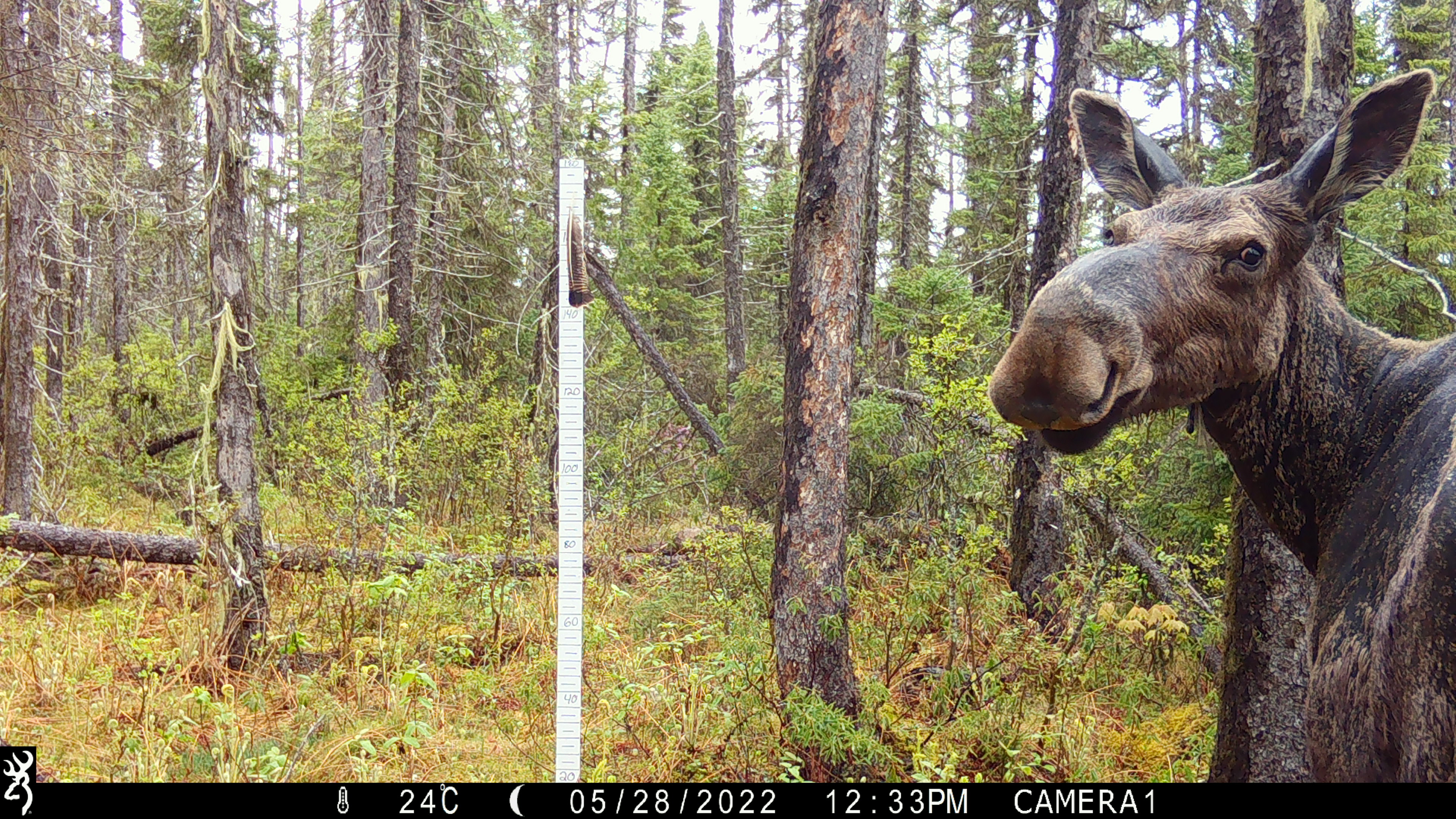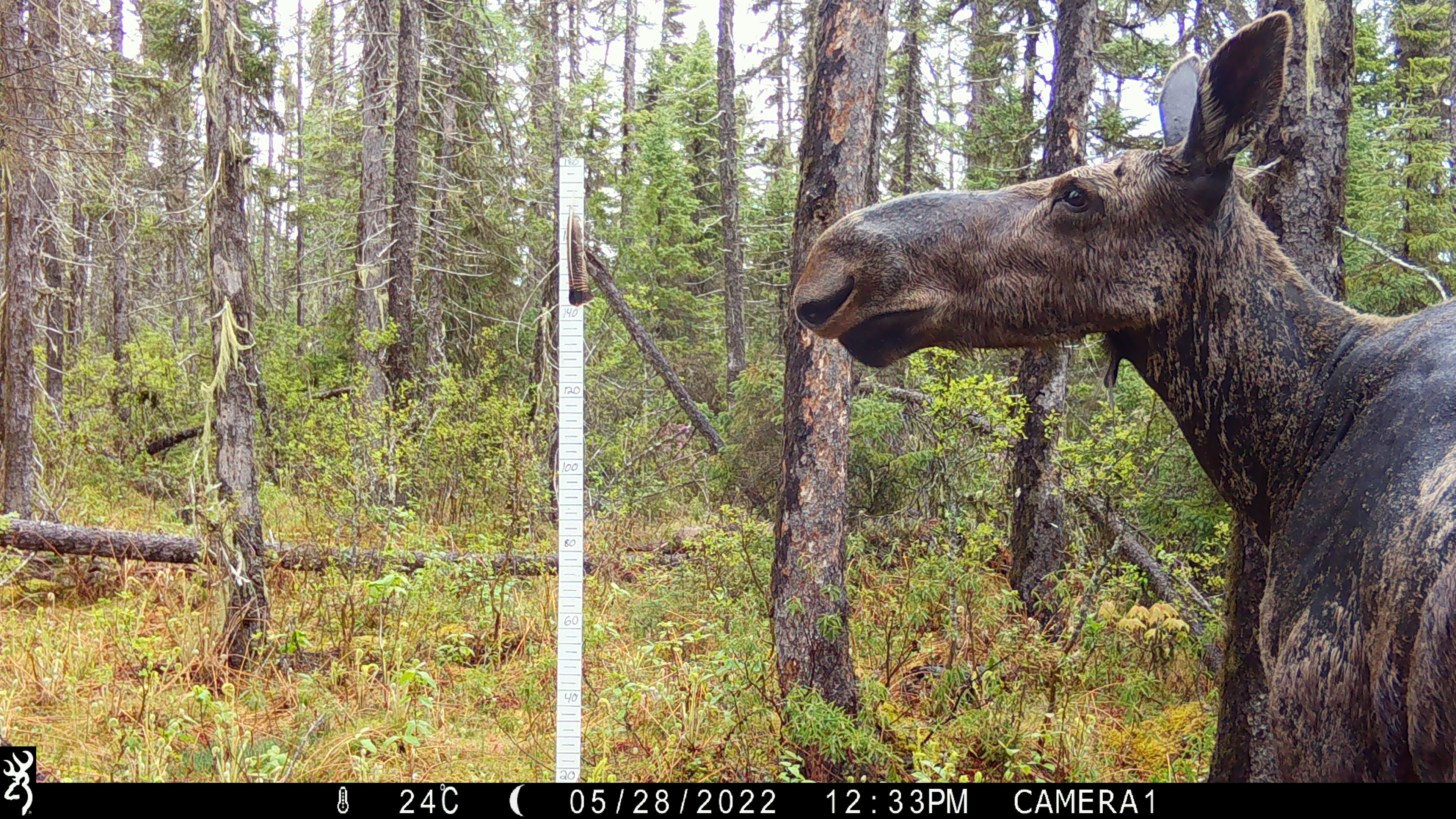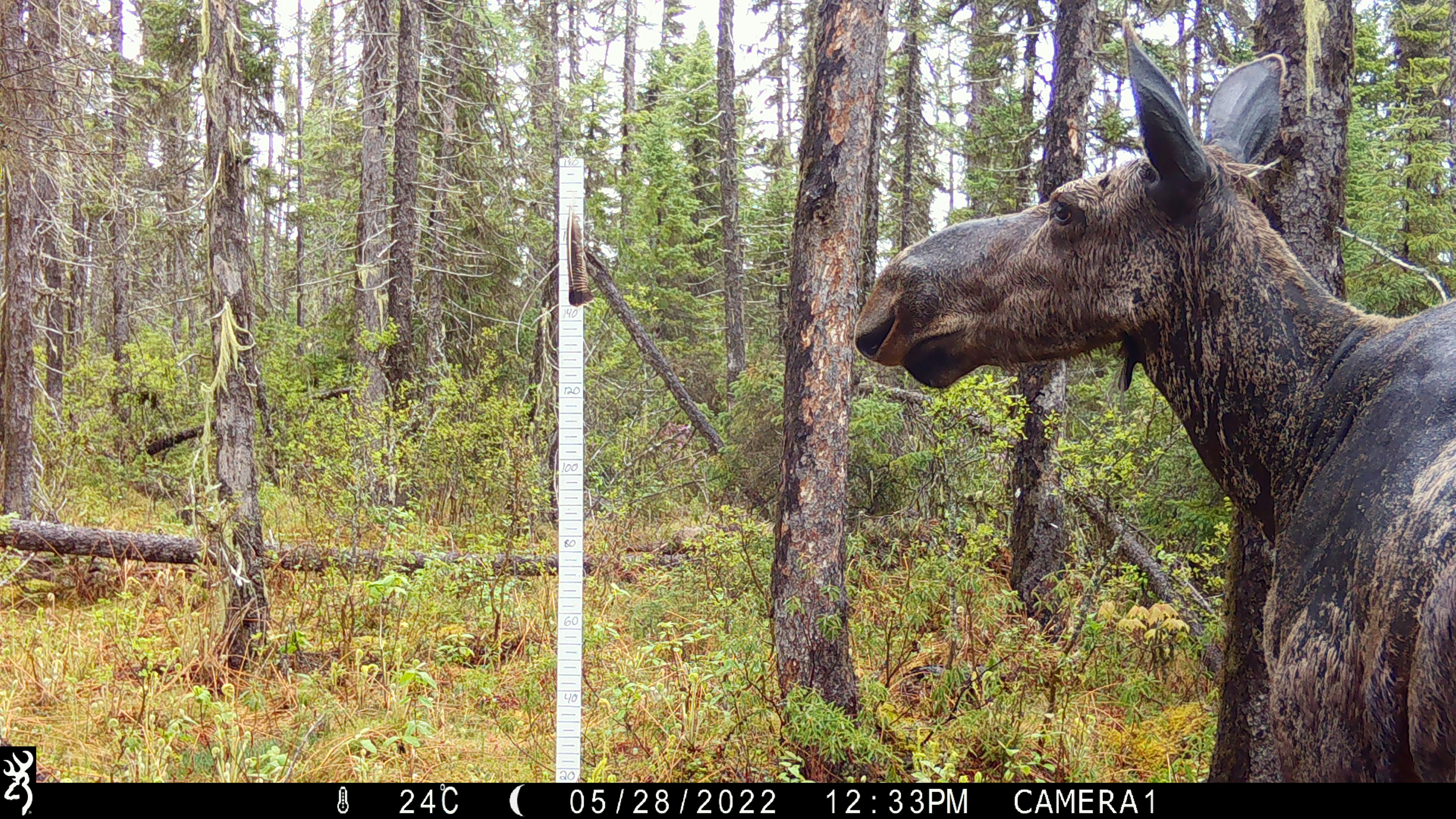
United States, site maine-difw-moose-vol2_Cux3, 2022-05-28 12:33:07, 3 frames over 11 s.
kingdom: Animalia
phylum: Chordata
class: Mammalia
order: Artiodactyla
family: Cervidae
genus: Alces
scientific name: Alces alces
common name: moose